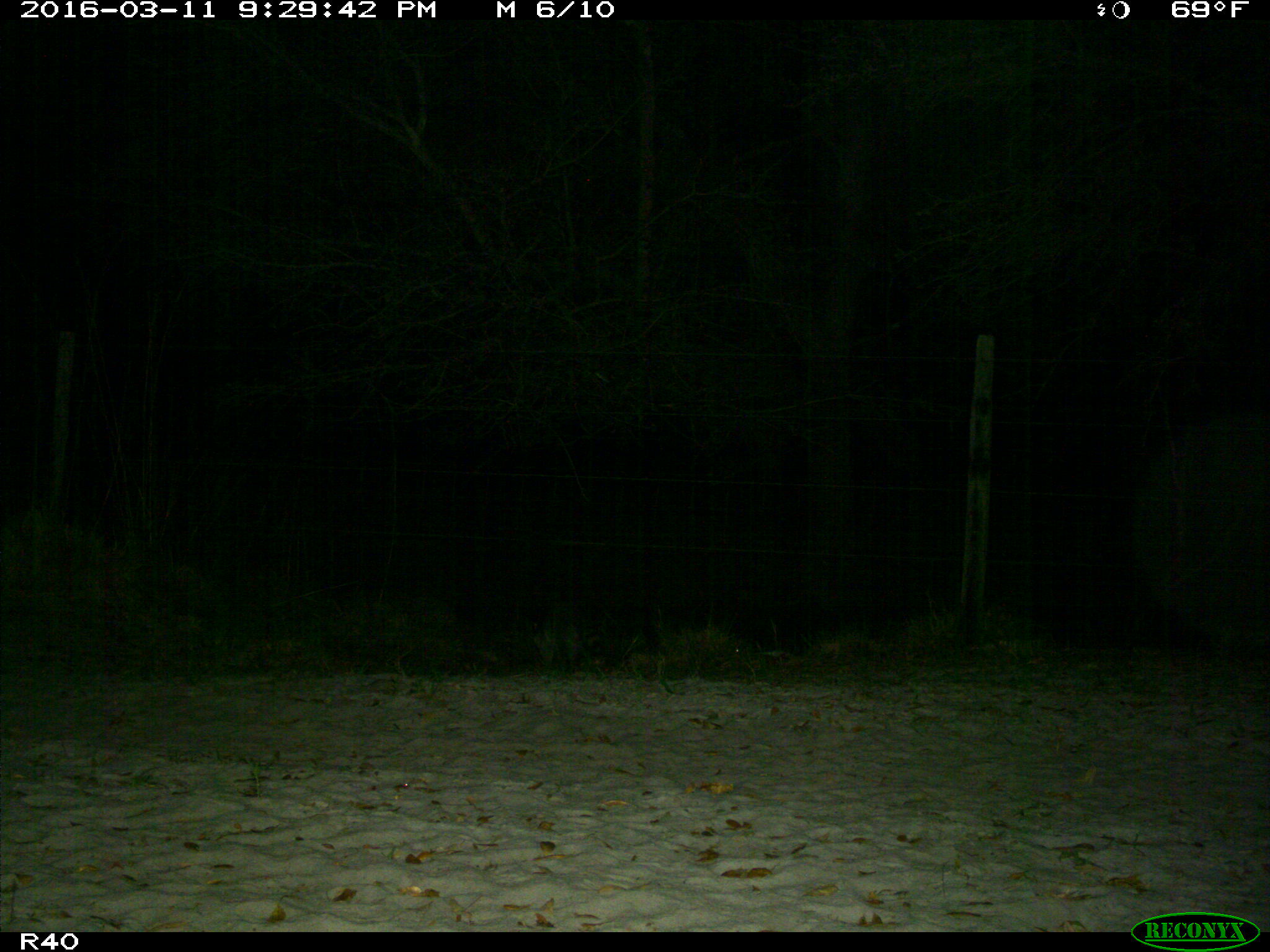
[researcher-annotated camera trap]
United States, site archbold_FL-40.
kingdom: Animalia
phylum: Chordata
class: Mammalia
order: Carnivora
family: Procyonidae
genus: Procyon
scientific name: Procyon lotor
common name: common raccoon